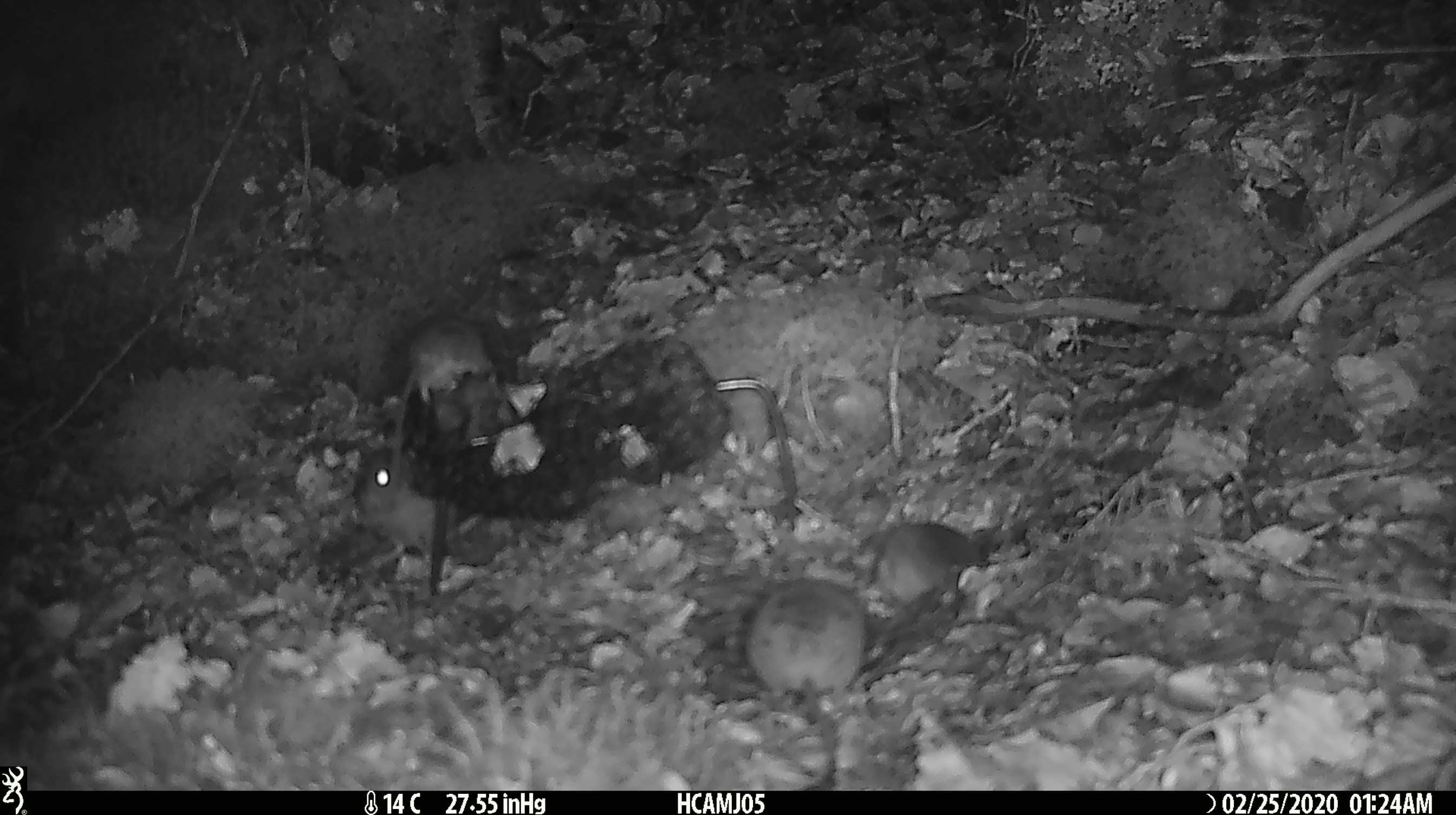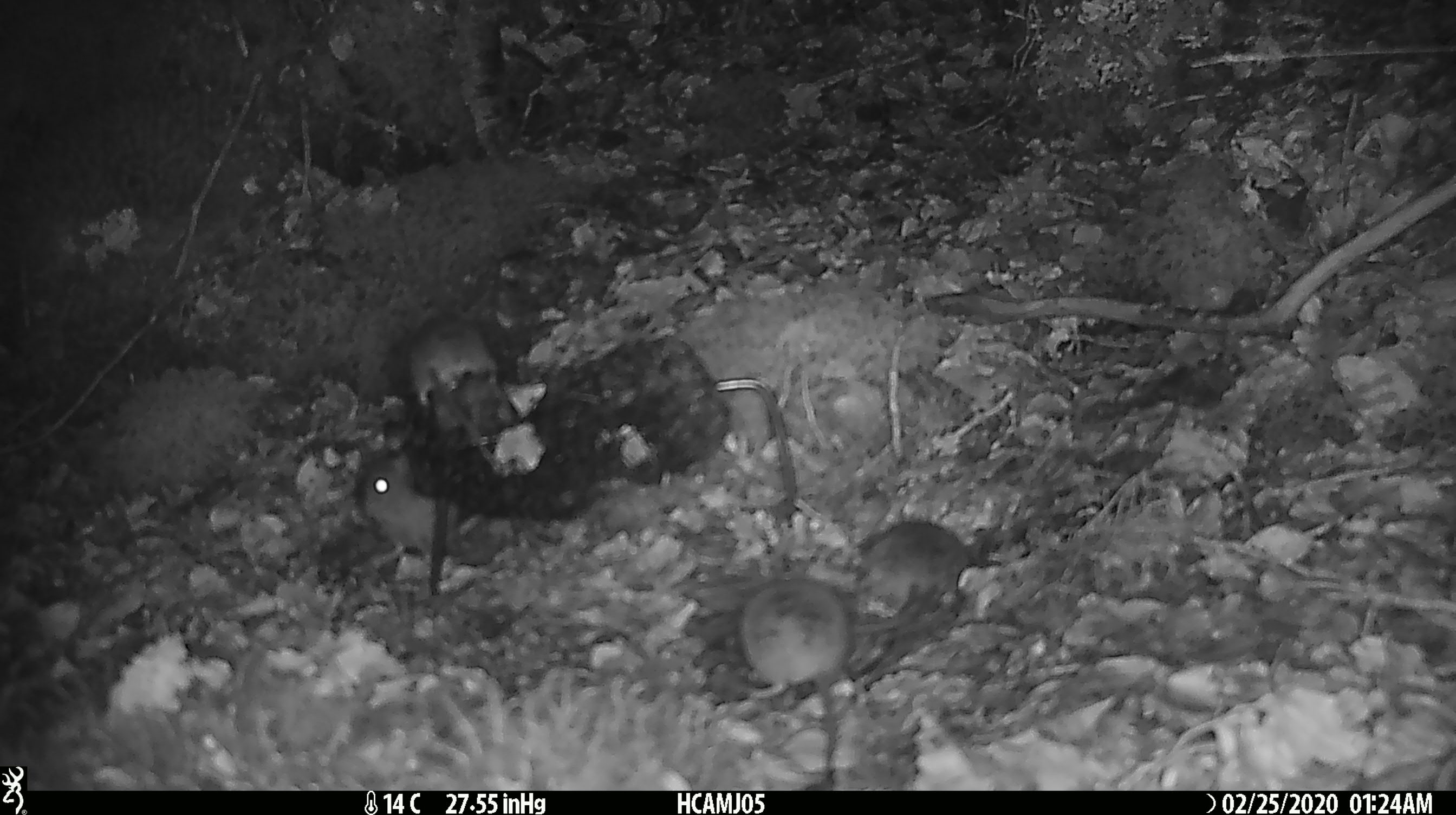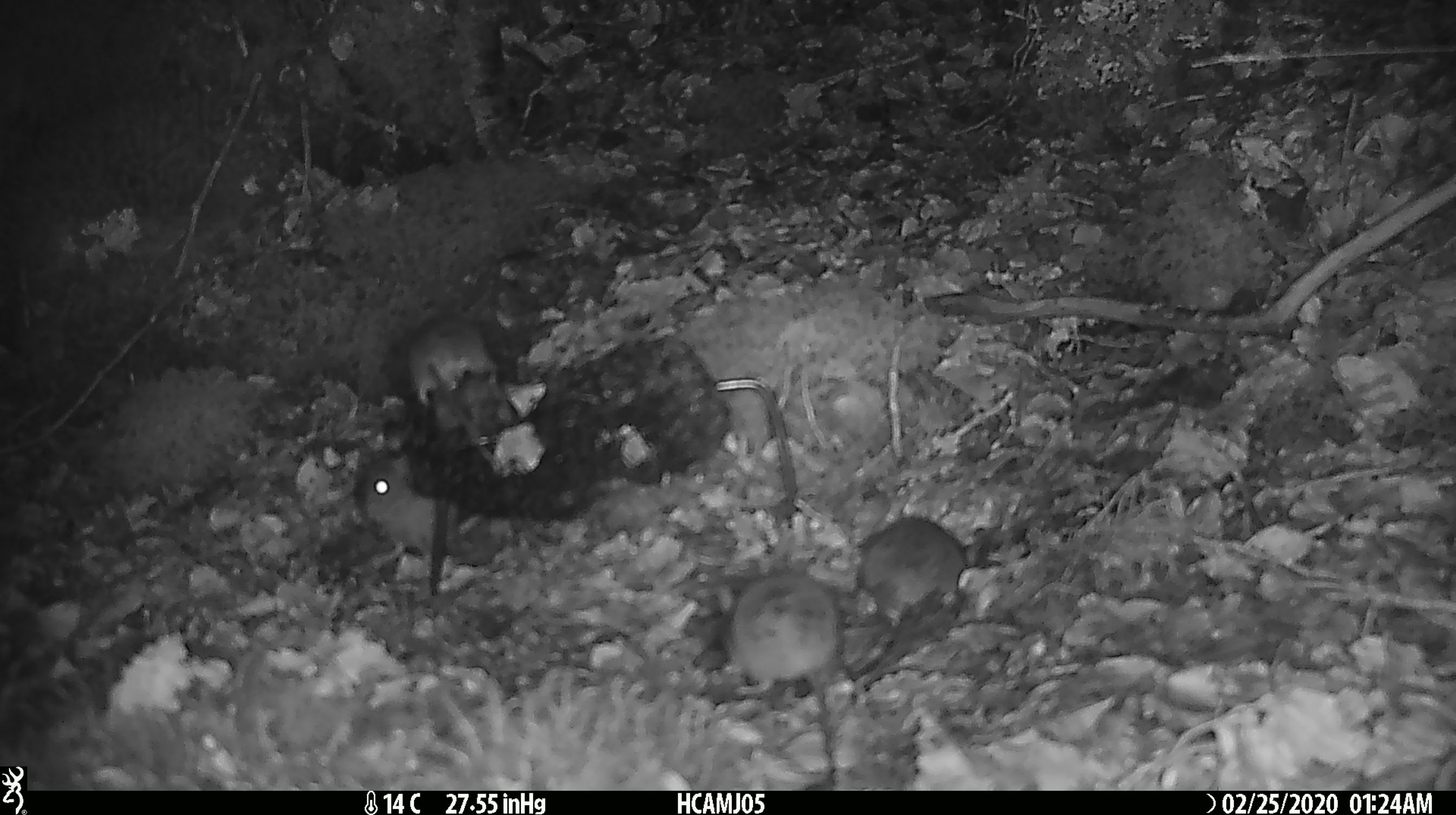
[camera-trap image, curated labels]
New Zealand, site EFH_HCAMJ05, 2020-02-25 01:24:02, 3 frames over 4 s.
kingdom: Animalia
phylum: Chordata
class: Mammalia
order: Rodentia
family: Muridae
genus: Mus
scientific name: Mus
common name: mouse